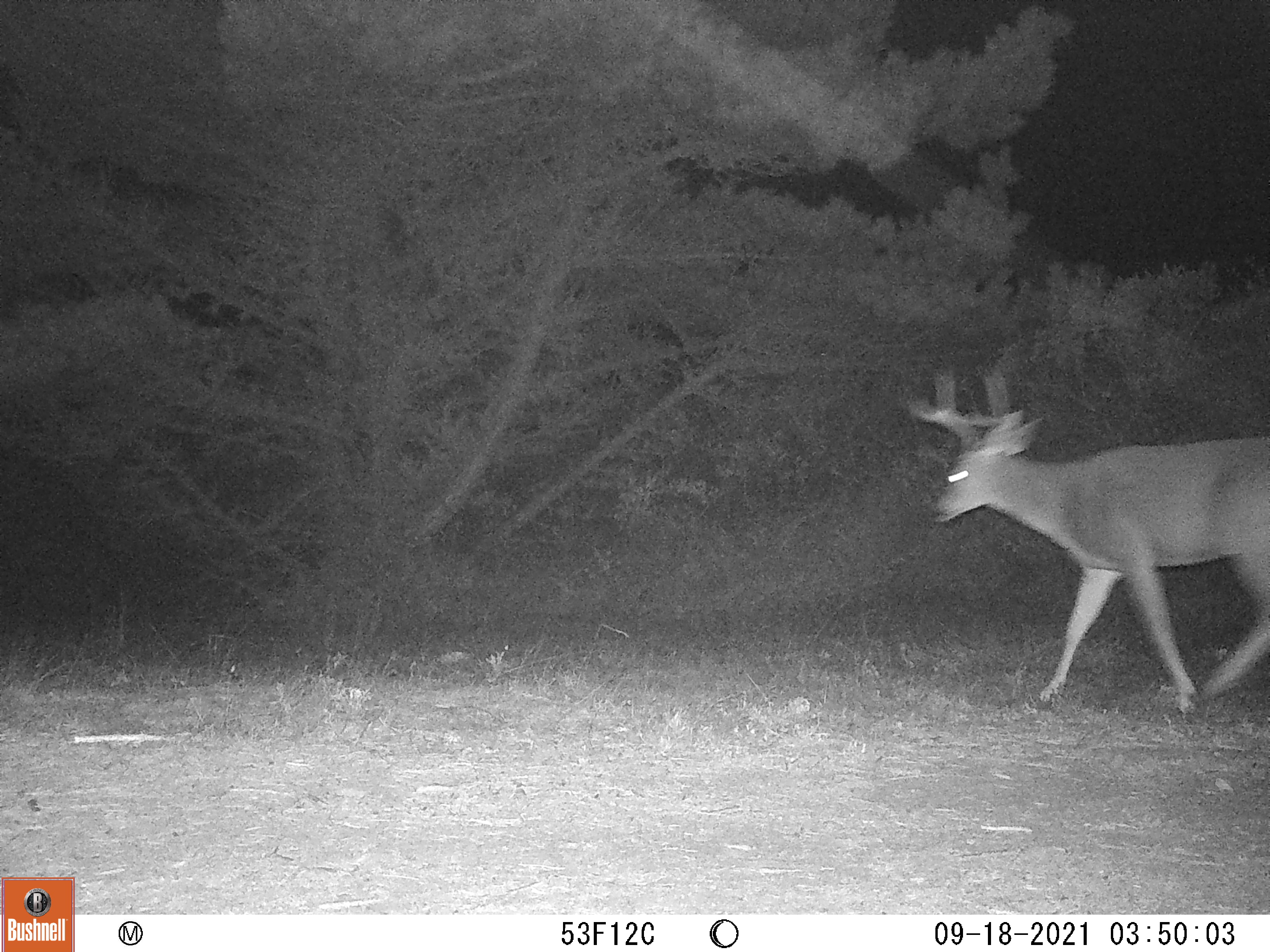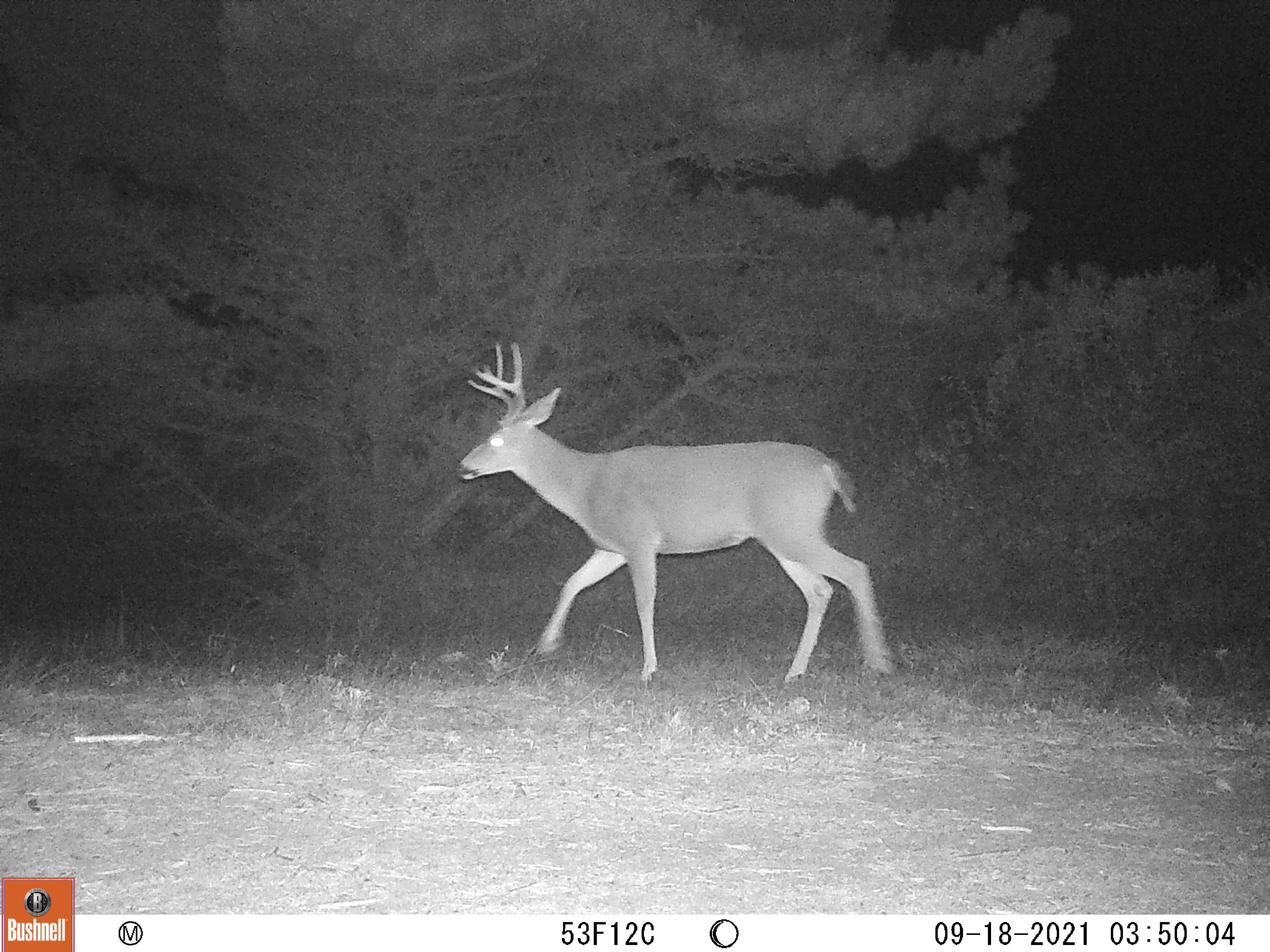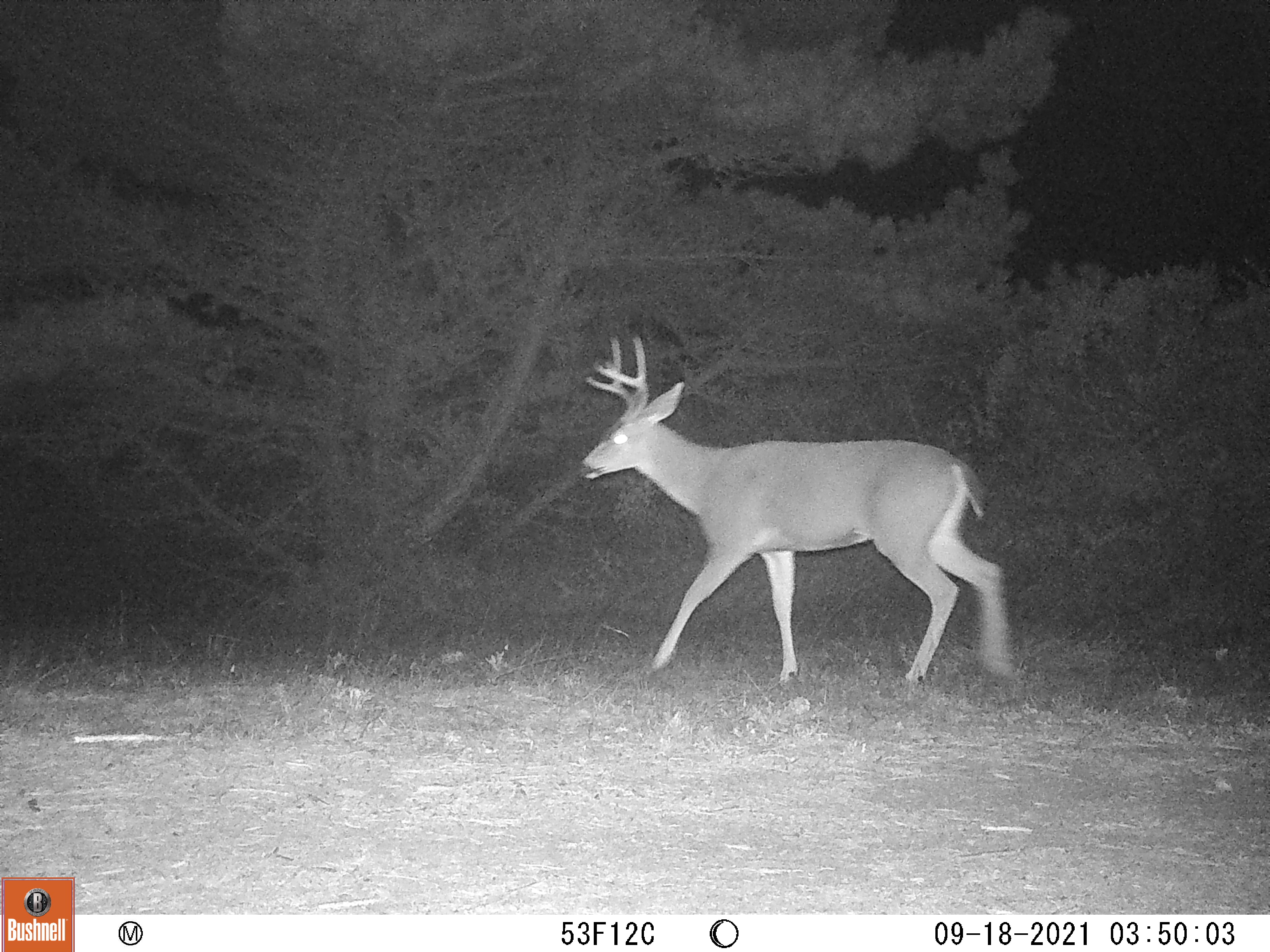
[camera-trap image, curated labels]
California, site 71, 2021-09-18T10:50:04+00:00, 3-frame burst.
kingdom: Animalia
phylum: Chordata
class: Mammalia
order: Artiodactyla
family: Cervidae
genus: Odocoileus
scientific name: Odocoileus hemionus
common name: mule deer